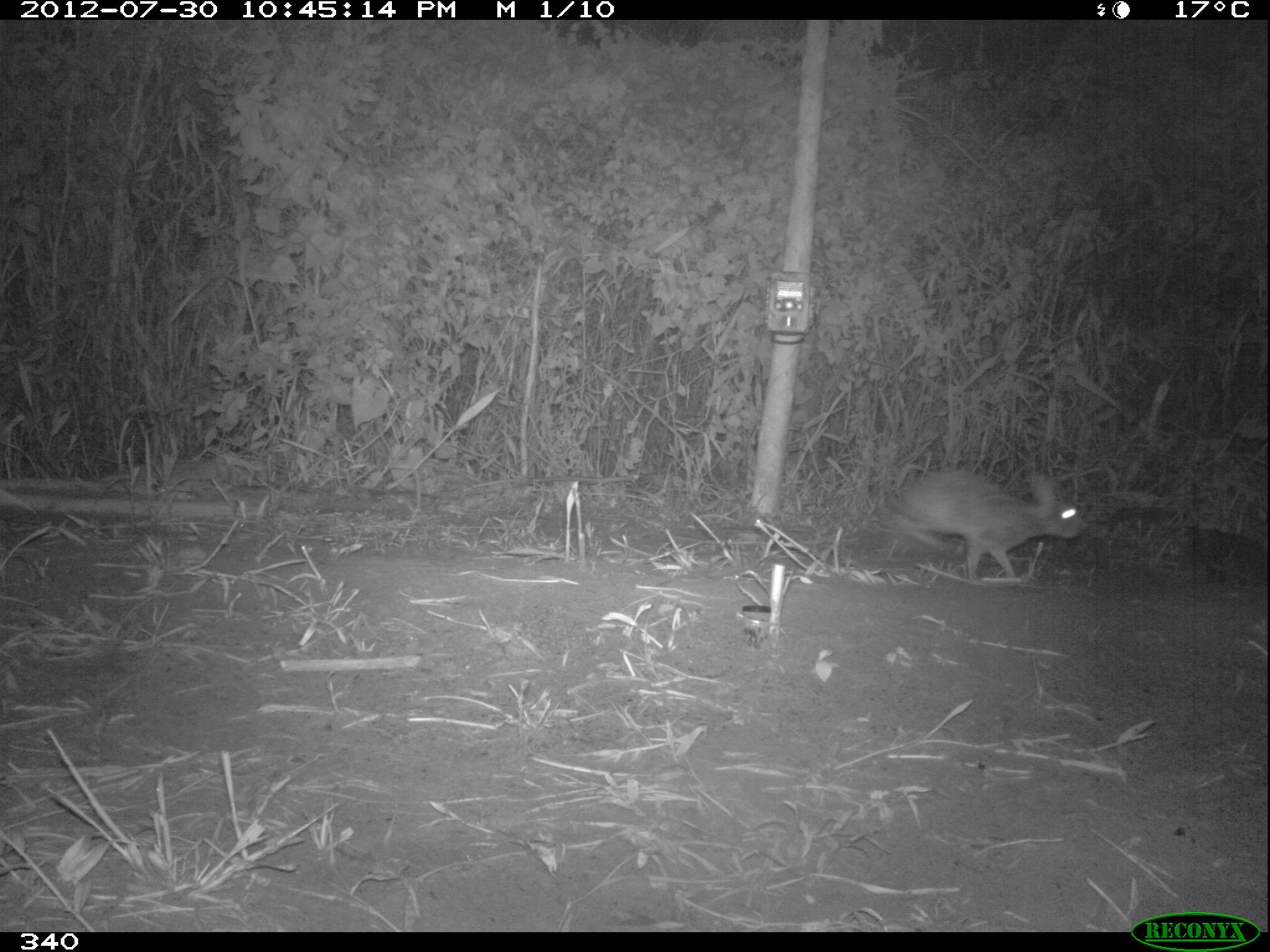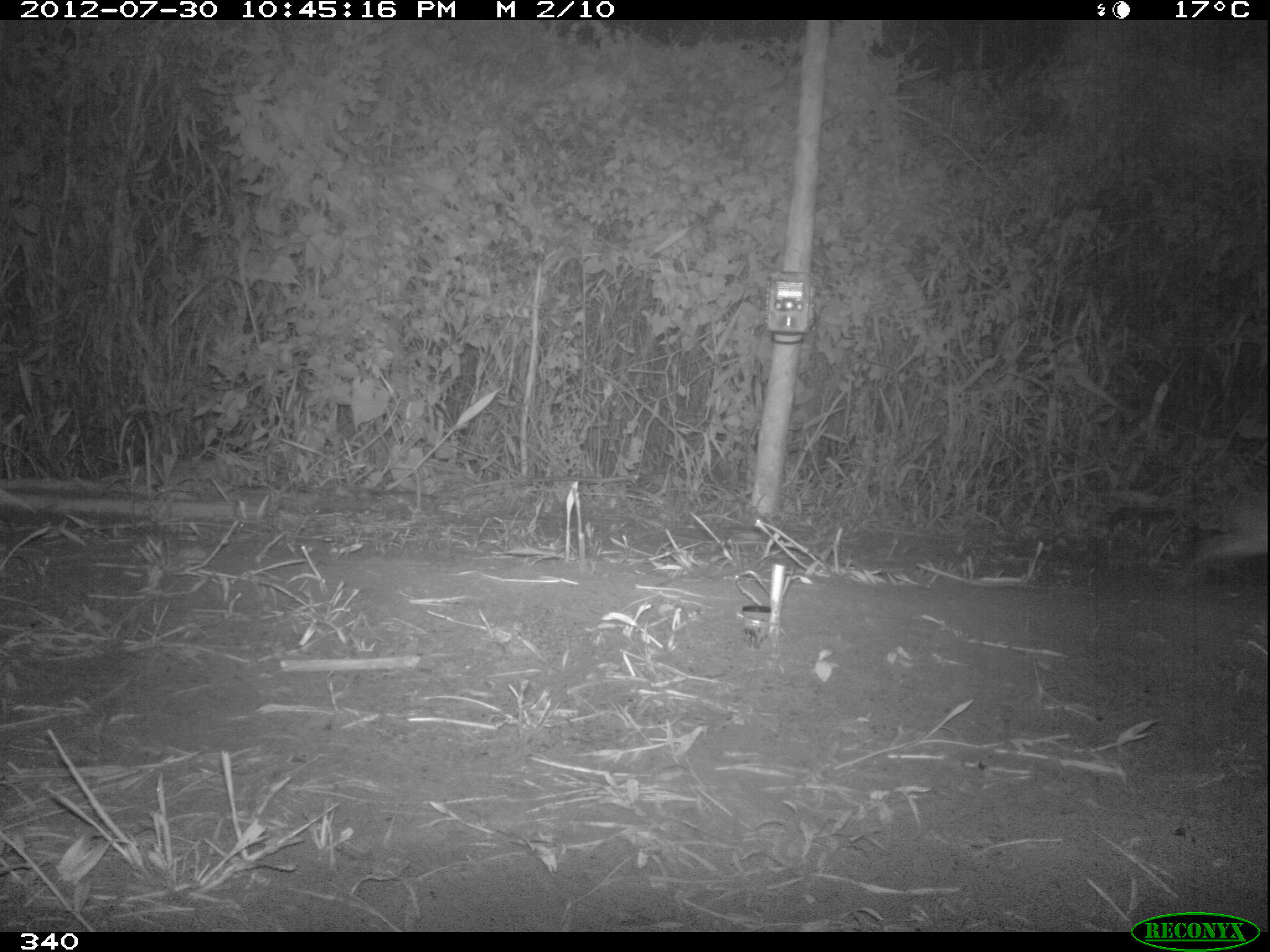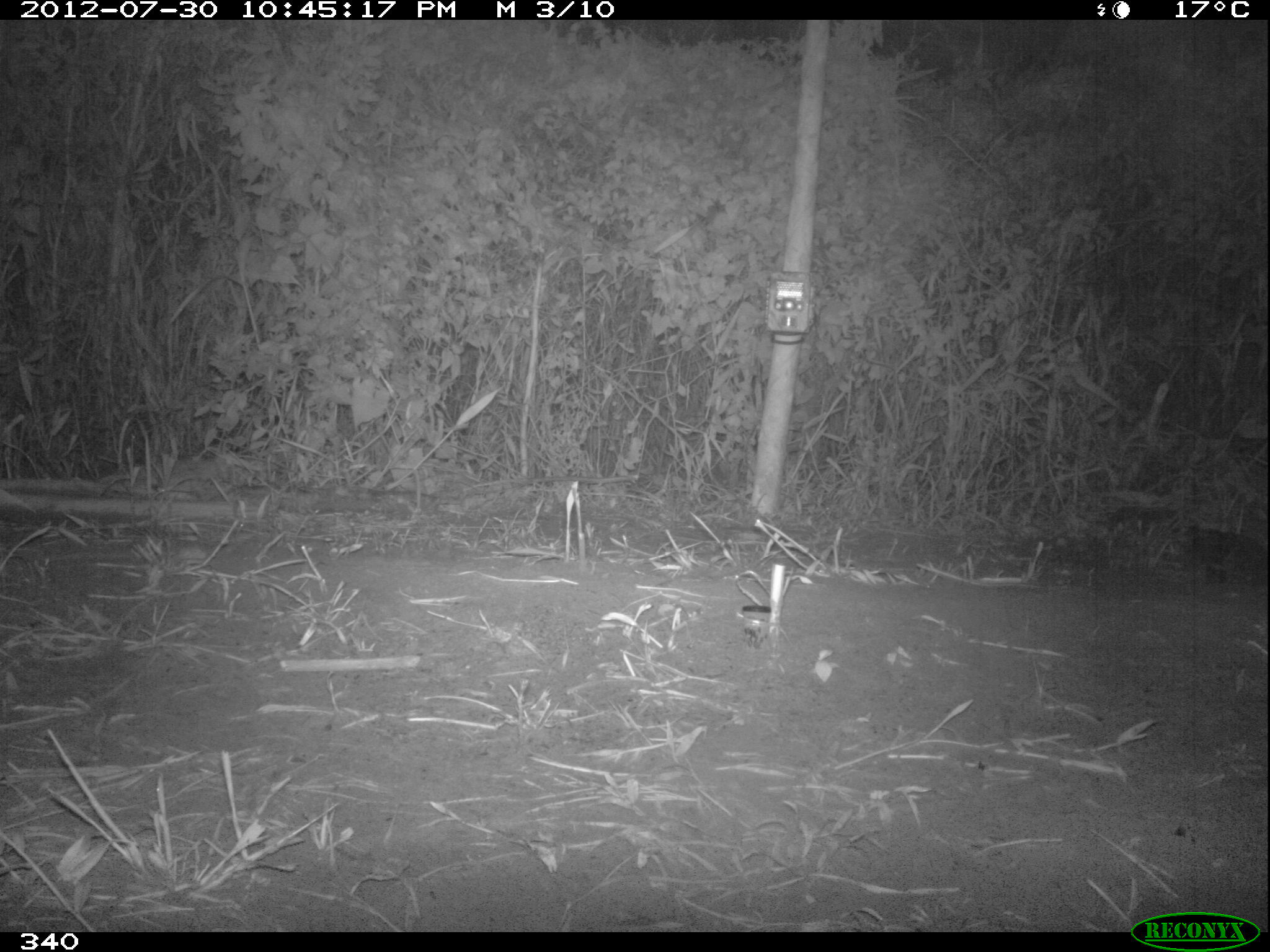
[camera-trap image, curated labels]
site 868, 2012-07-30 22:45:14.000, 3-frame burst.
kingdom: Animalia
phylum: Chordata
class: Mammalia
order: Lagomorpha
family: Leporidae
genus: Sylvilagus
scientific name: Sylvilagus brasiliensis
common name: tapeti